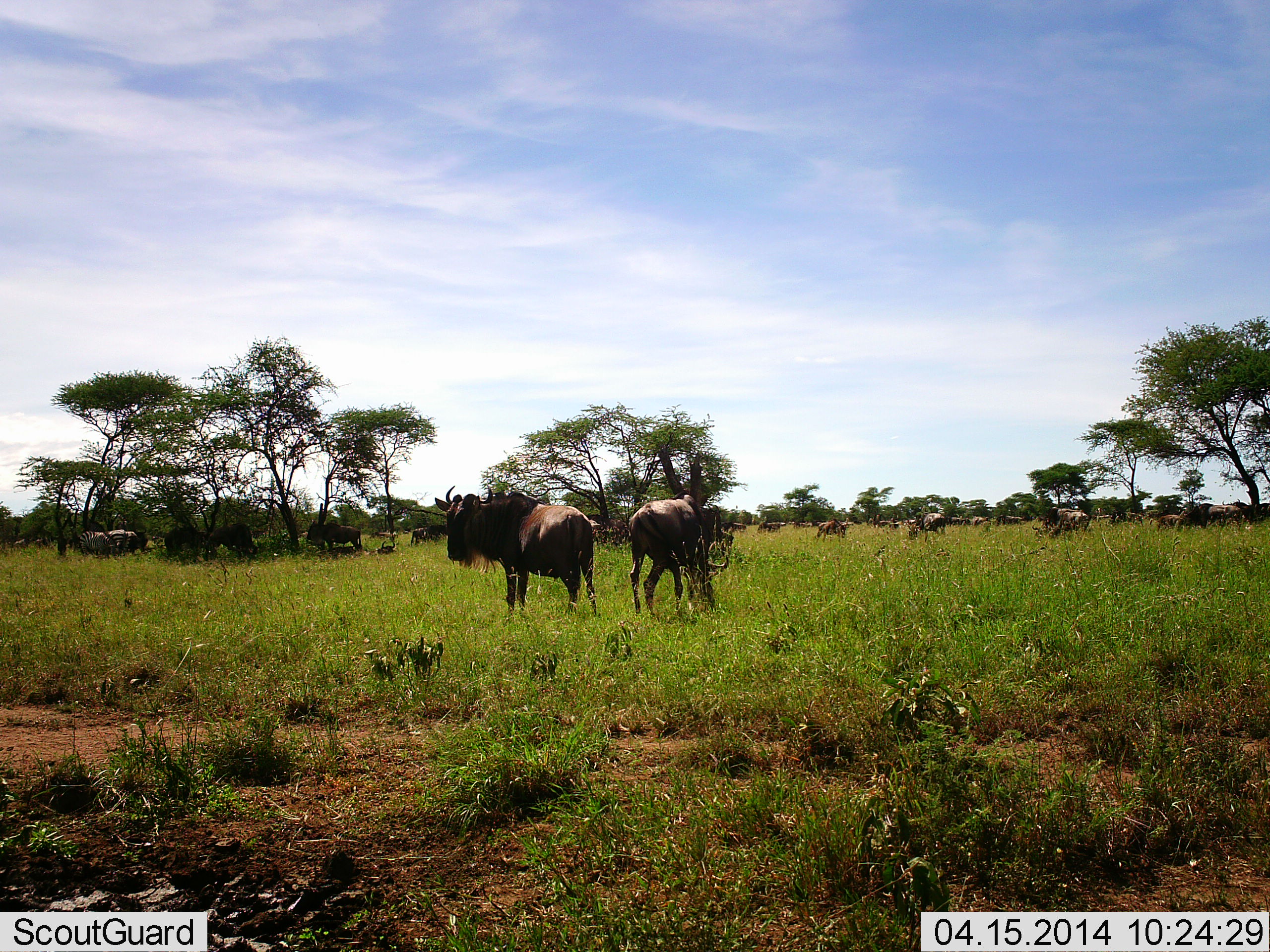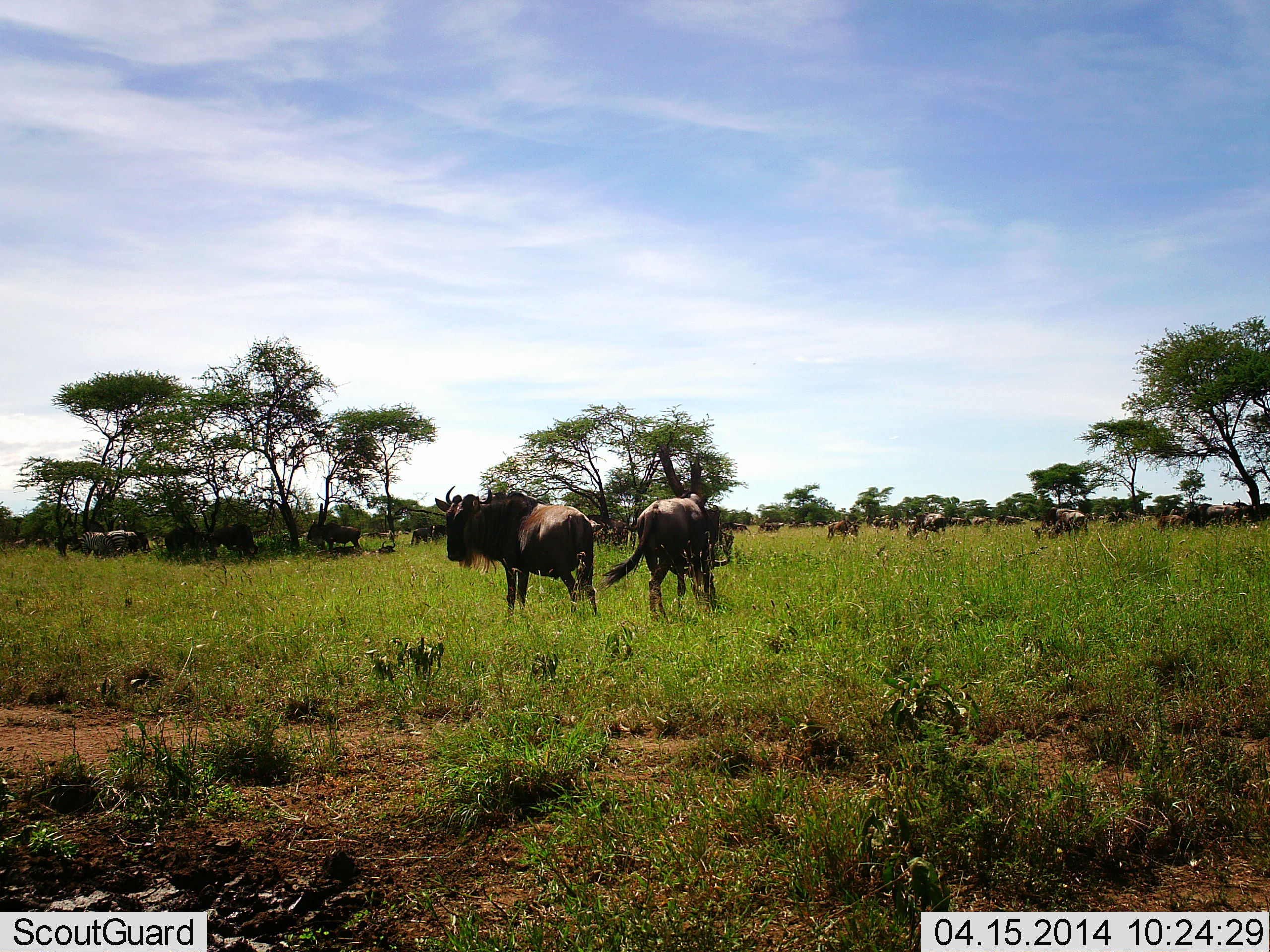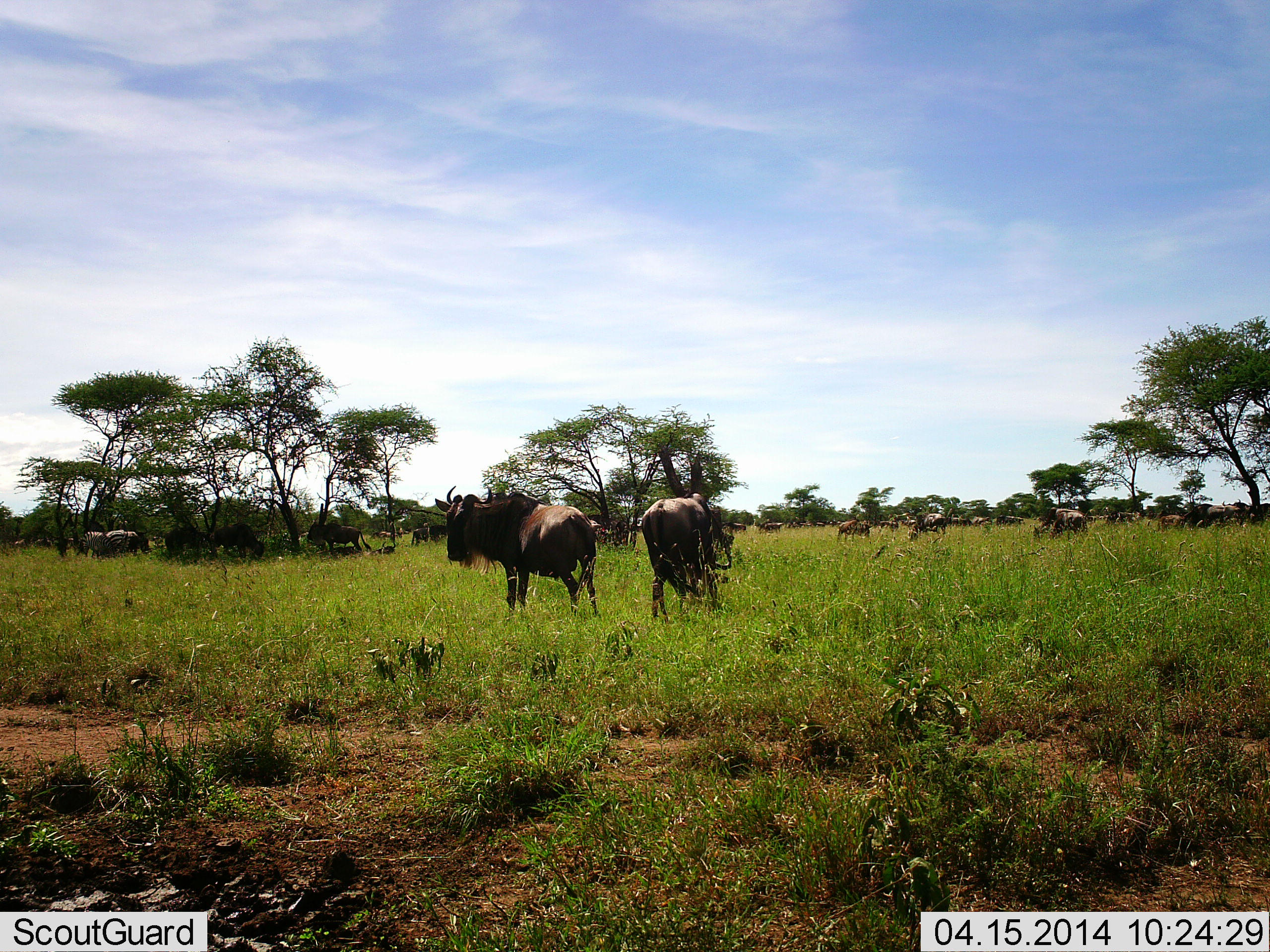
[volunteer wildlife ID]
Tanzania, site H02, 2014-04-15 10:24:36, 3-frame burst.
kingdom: Animalia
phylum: Chordata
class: Mammalia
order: Artiodactyla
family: Bovidae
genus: Connochaetes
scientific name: Connochaetes taurinus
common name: blue wildebeest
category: wildebeest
Wildebeest (blue wildebeest) (Connochaetes taurinus), count 11-50. Behavior (volunteer vote fractions): standing 90%, resting 0%, moving 50%, interacting 0%. Young present (vote fraction): 0%. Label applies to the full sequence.